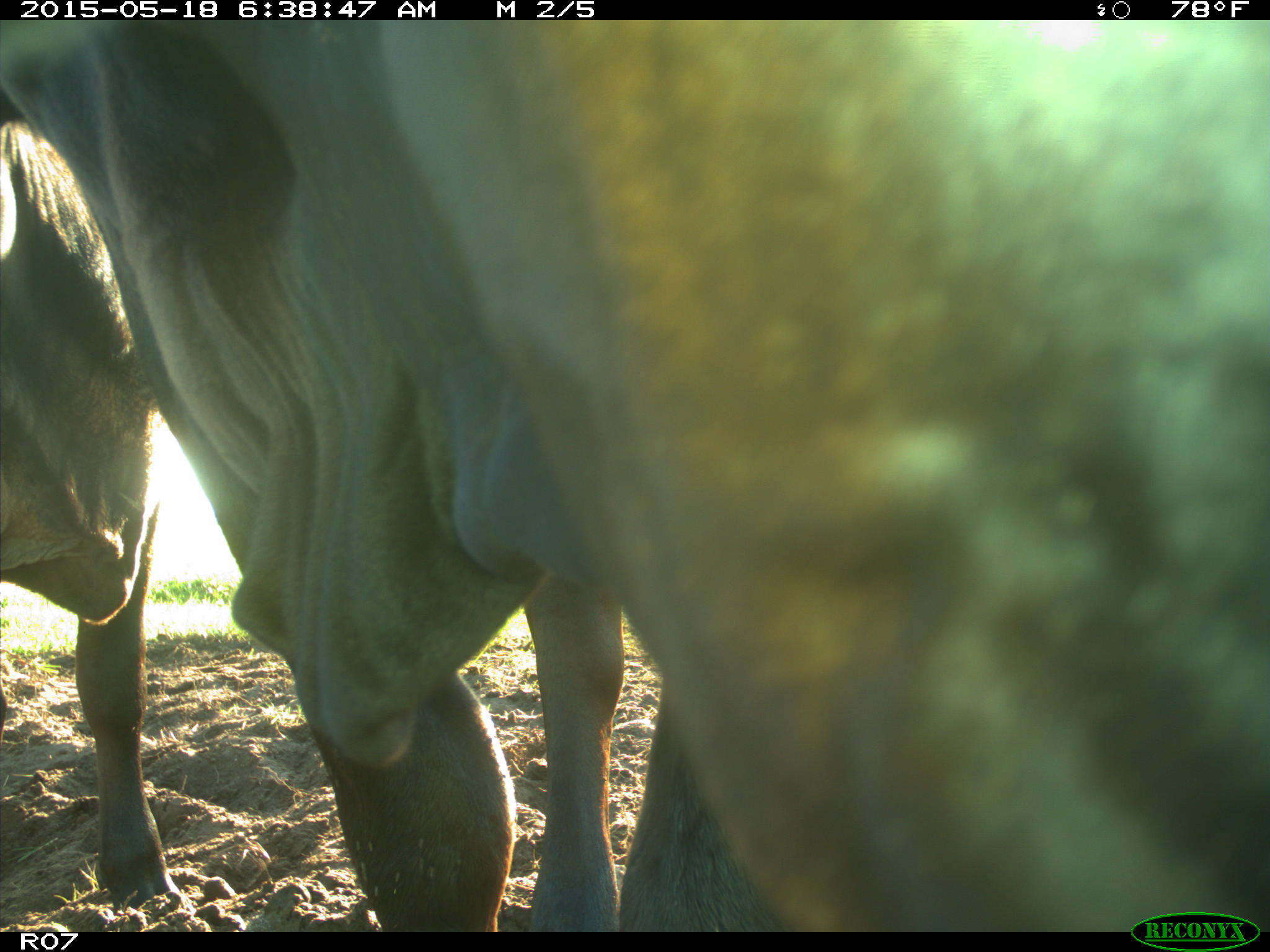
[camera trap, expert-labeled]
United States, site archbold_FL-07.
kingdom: Animalia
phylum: Chordata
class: Mammalia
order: Artiodactyla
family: Bovidae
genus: Bos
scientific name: Bos taurus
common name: domestic cow